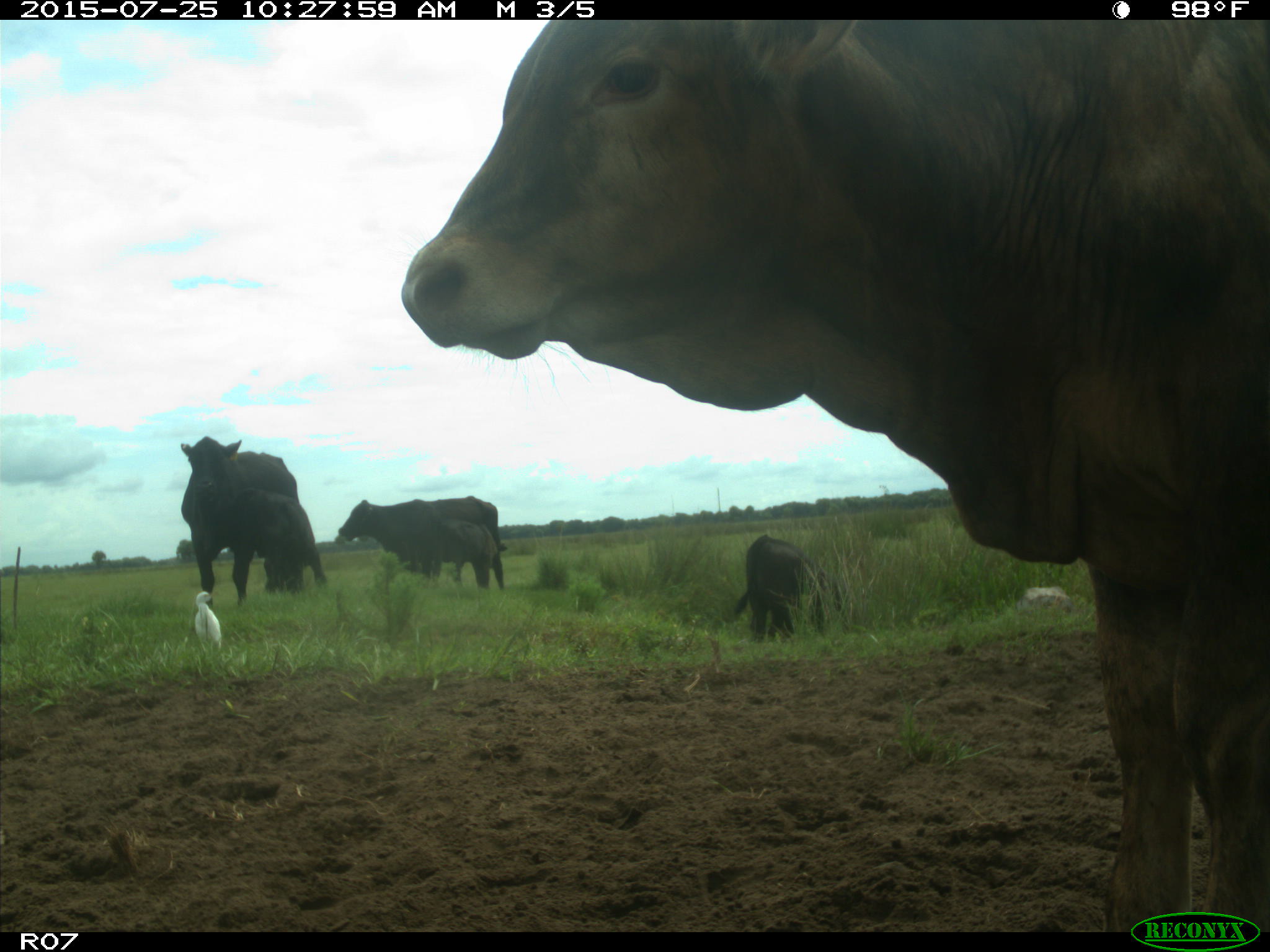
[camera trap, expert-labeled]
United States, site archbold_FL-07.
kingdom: Animalia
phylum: Chordata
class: Mammalia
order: Artiodactyla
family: Bovidae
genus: Bos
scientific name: Bos taurus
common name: domestic cow